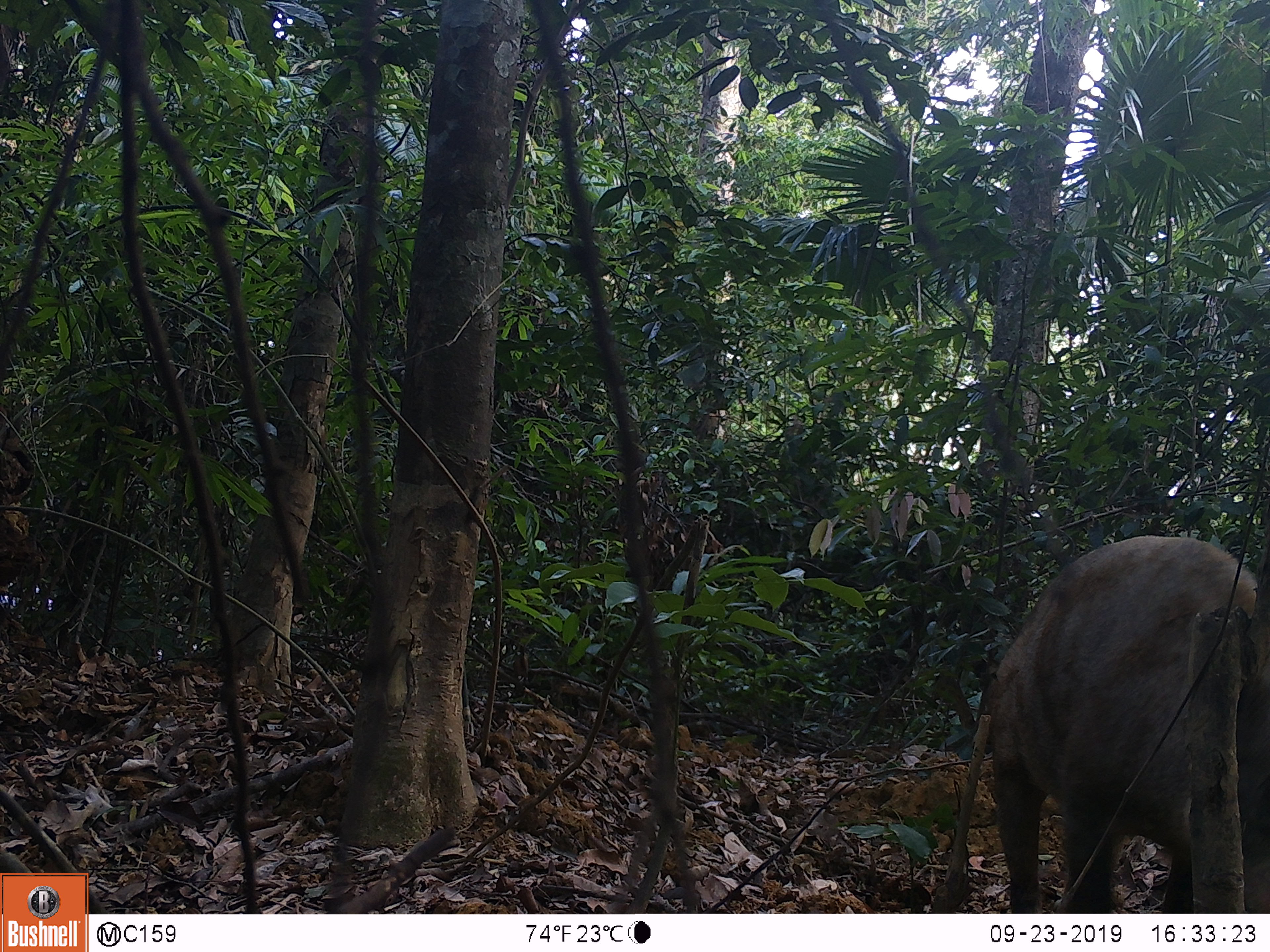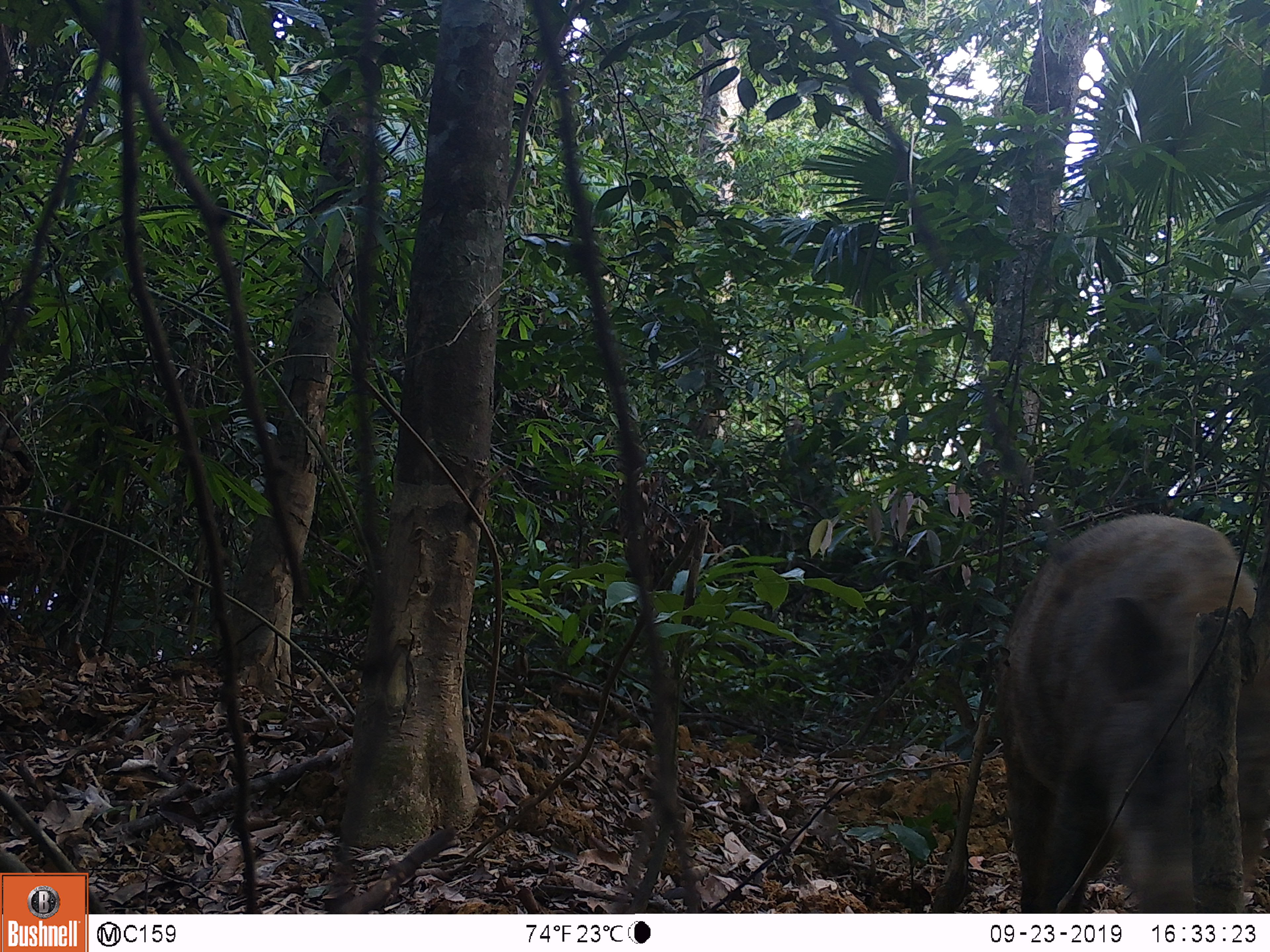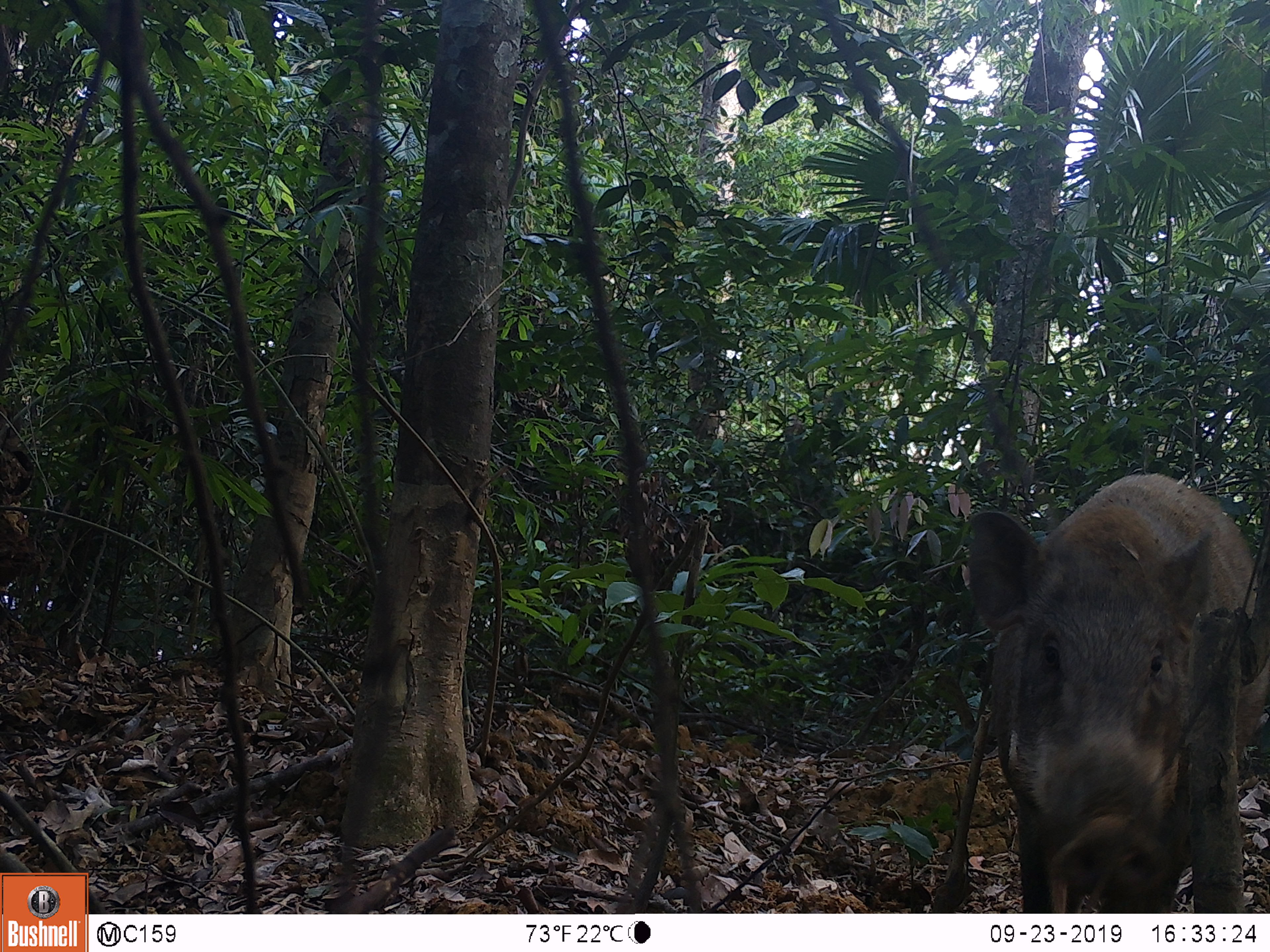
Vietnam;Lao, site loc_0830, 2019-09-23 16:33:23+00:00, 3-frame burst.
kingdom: Animalia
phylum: Chordata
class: Mammalia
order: Artiodactyla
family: Suidae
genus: Sus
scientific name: Sus scrofa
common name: eurasian wild pig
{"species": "eurasian wild pig (Sus scrofa)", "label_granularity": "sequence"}